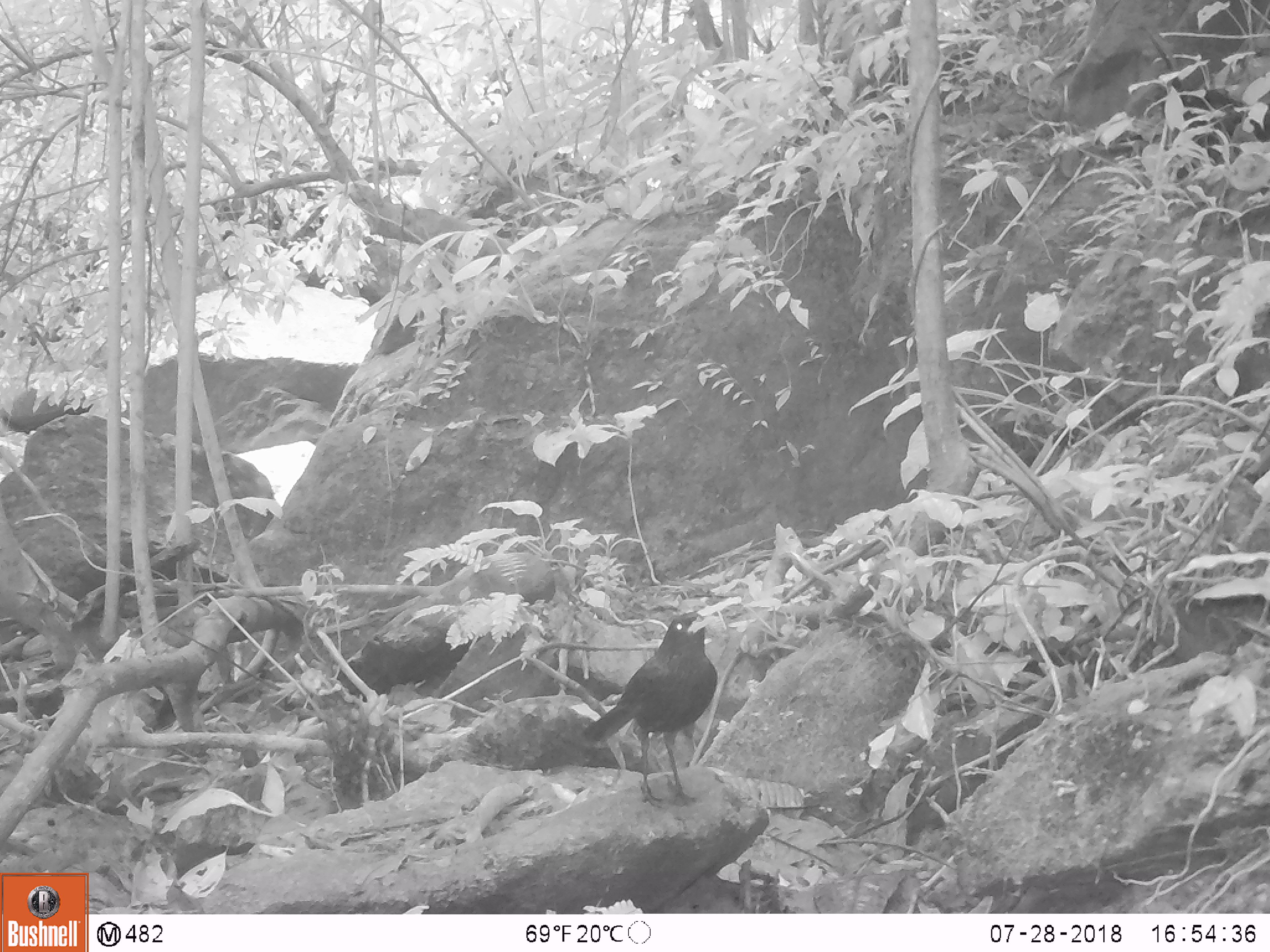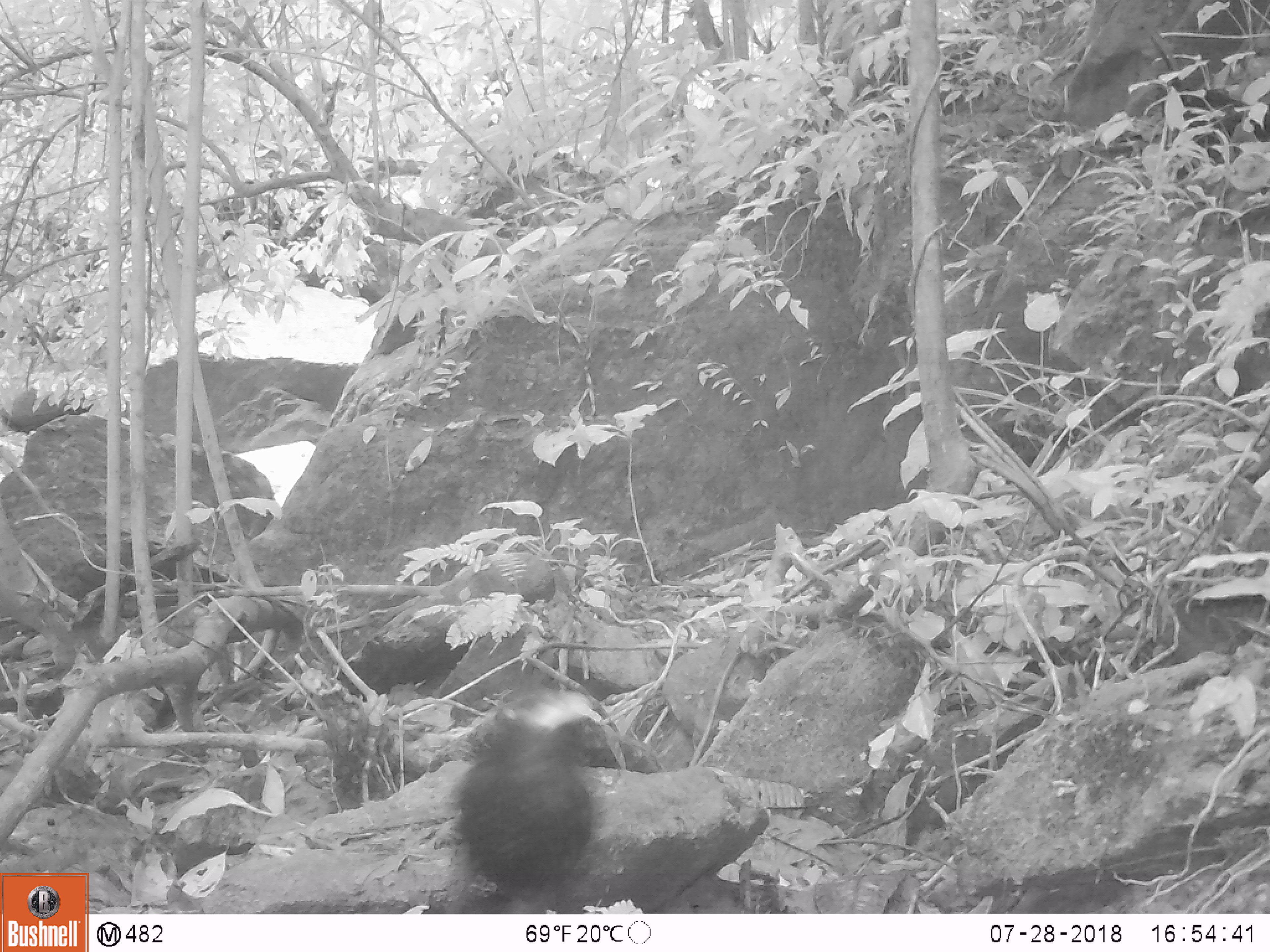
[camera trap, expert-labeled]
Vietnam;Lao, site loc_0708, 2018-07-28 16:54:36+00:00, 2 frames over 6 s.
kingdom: Animalia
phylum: Chordata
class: Aves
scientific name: Aves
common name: bird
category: unidentified bird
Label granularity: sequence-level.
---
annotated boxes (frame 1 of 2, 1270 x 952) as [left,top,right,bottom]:
unidentified bird: [582,611,718,807]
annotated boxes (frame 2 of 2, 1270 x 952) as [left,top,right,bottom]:
unidentified bird: [449,684,603,914]